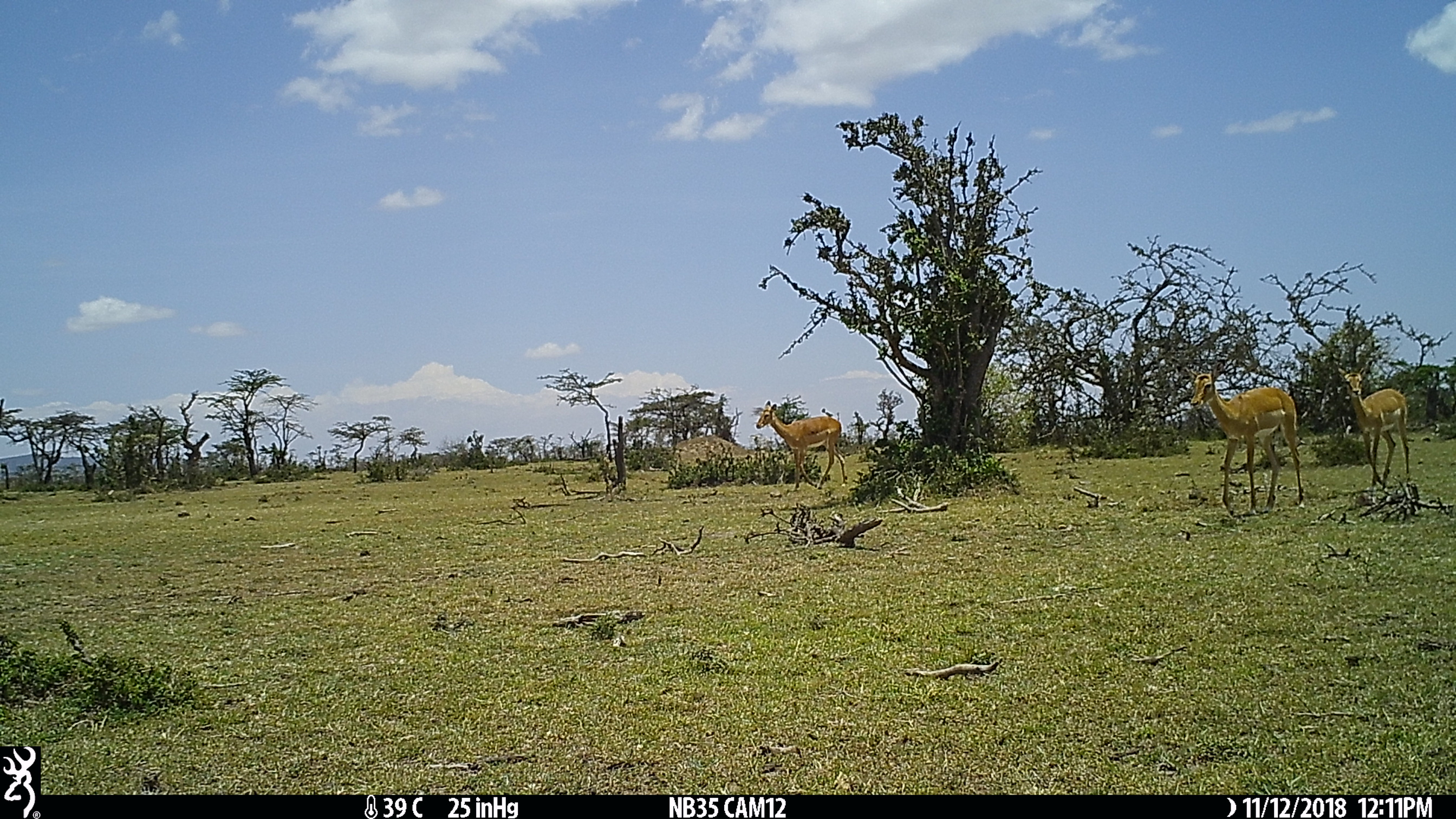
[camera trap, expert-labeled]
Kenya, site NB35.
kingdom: Animalia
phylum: Chordata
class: Mammalia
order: Artiodactyla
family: Bovidae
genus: Aepyceros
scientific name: Aepyceros melampus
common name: impala